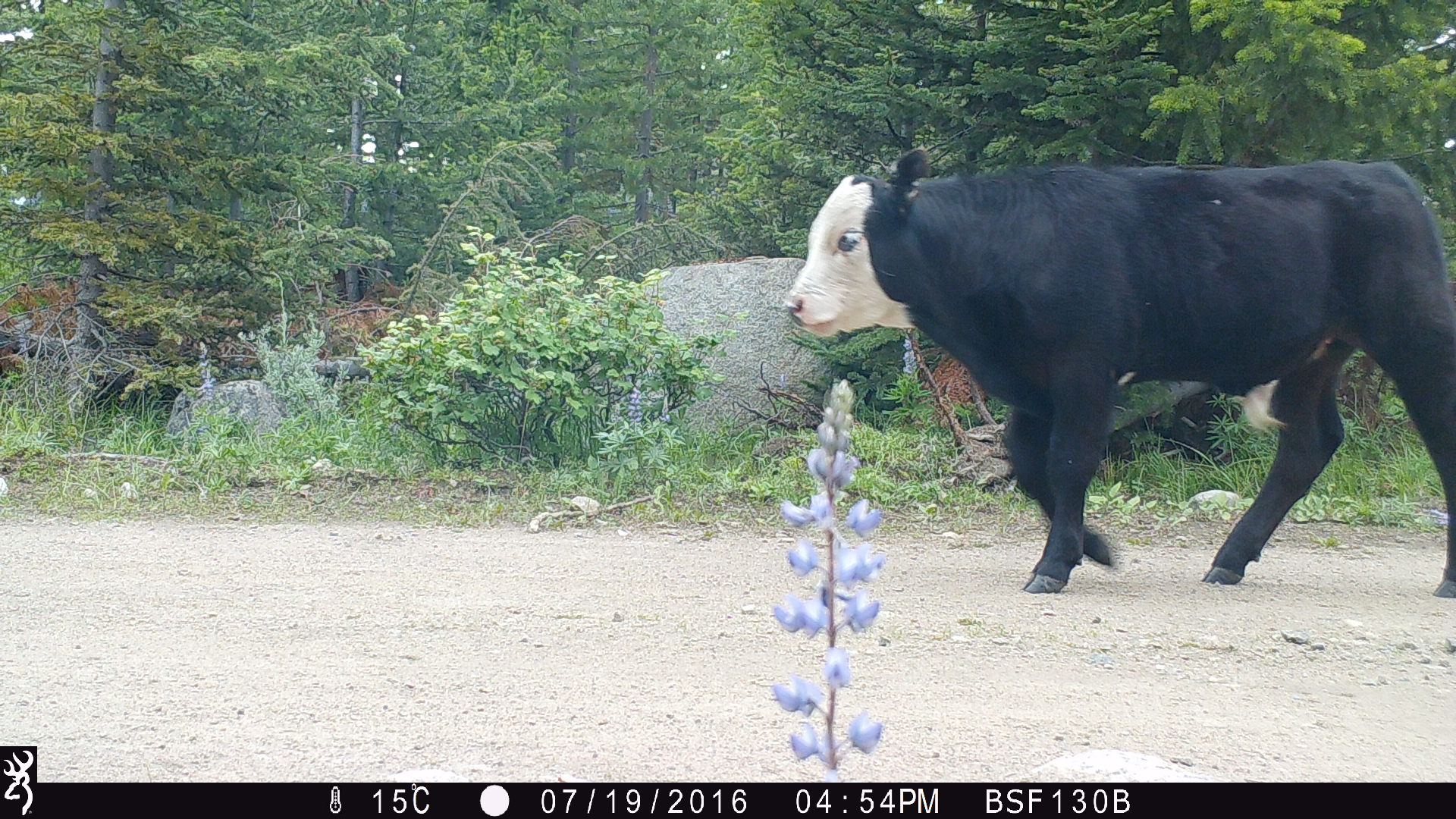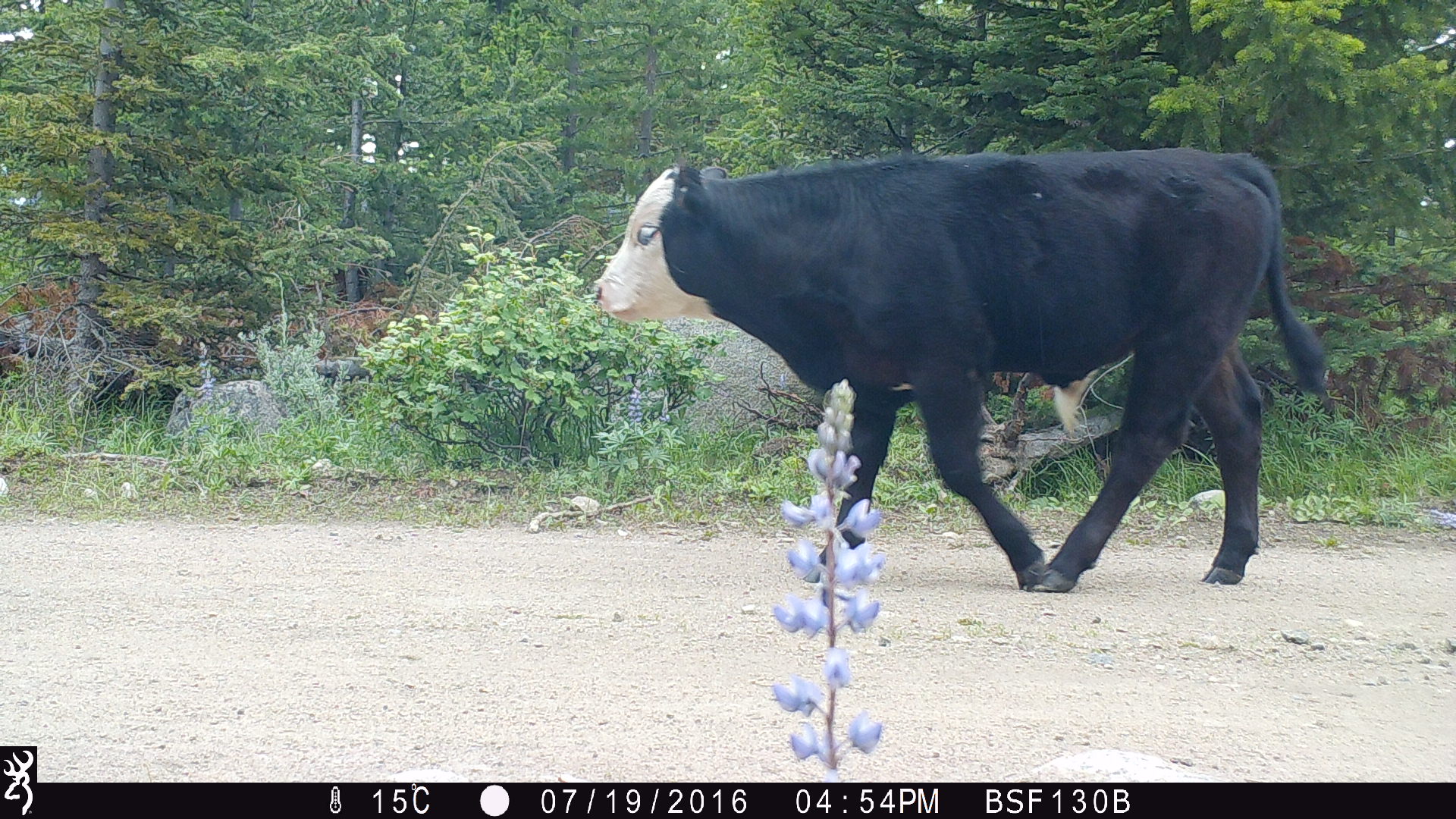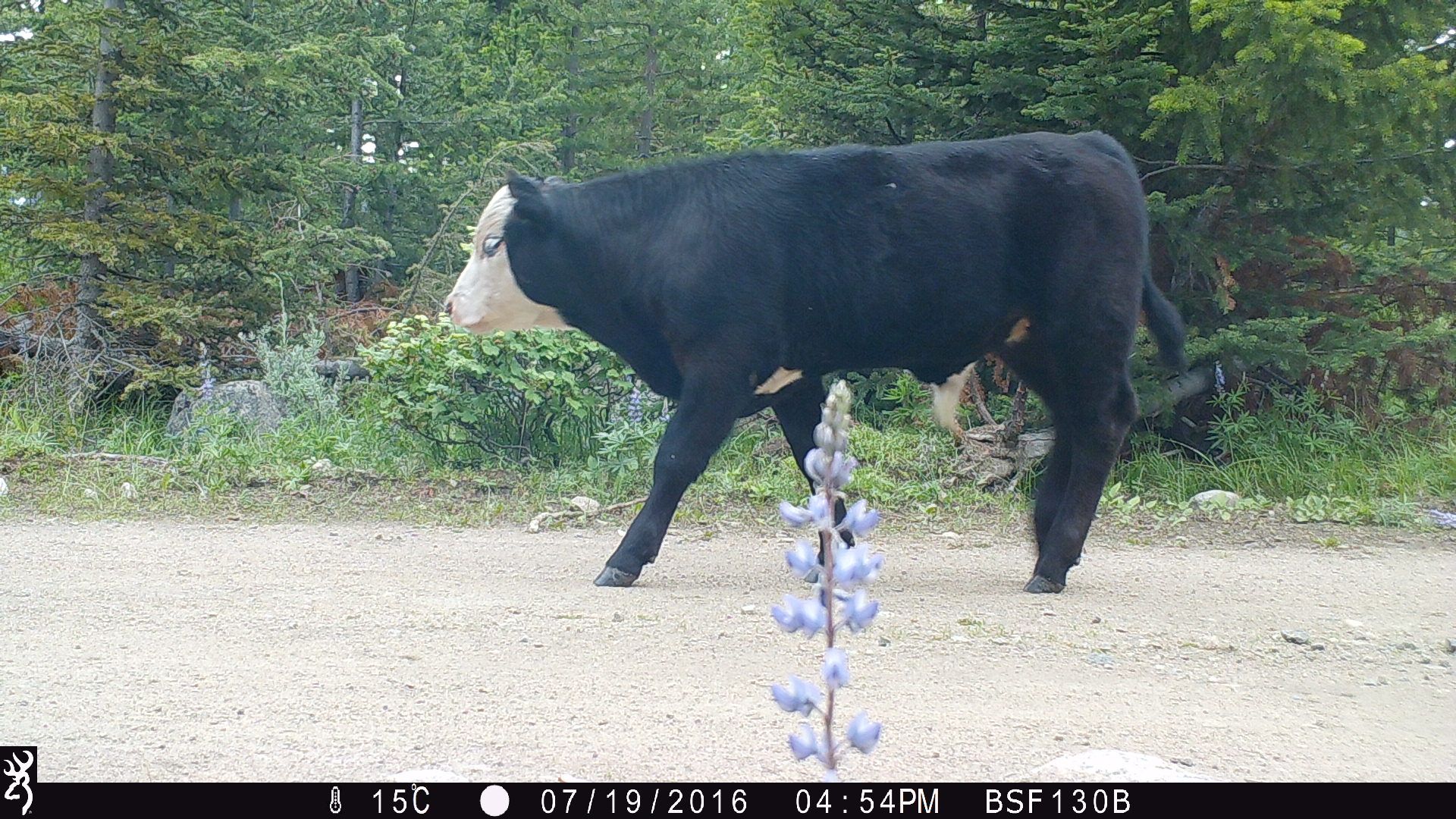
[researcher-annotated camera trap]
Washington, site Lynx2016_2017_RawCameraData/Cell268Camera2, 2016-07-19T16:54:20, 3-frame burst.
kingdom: Animalia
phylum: Chordata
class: Mammalia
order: Artiodactyla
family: Bovidae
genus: Bos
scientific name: Bos taurus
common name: domestic cattle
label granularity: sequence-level